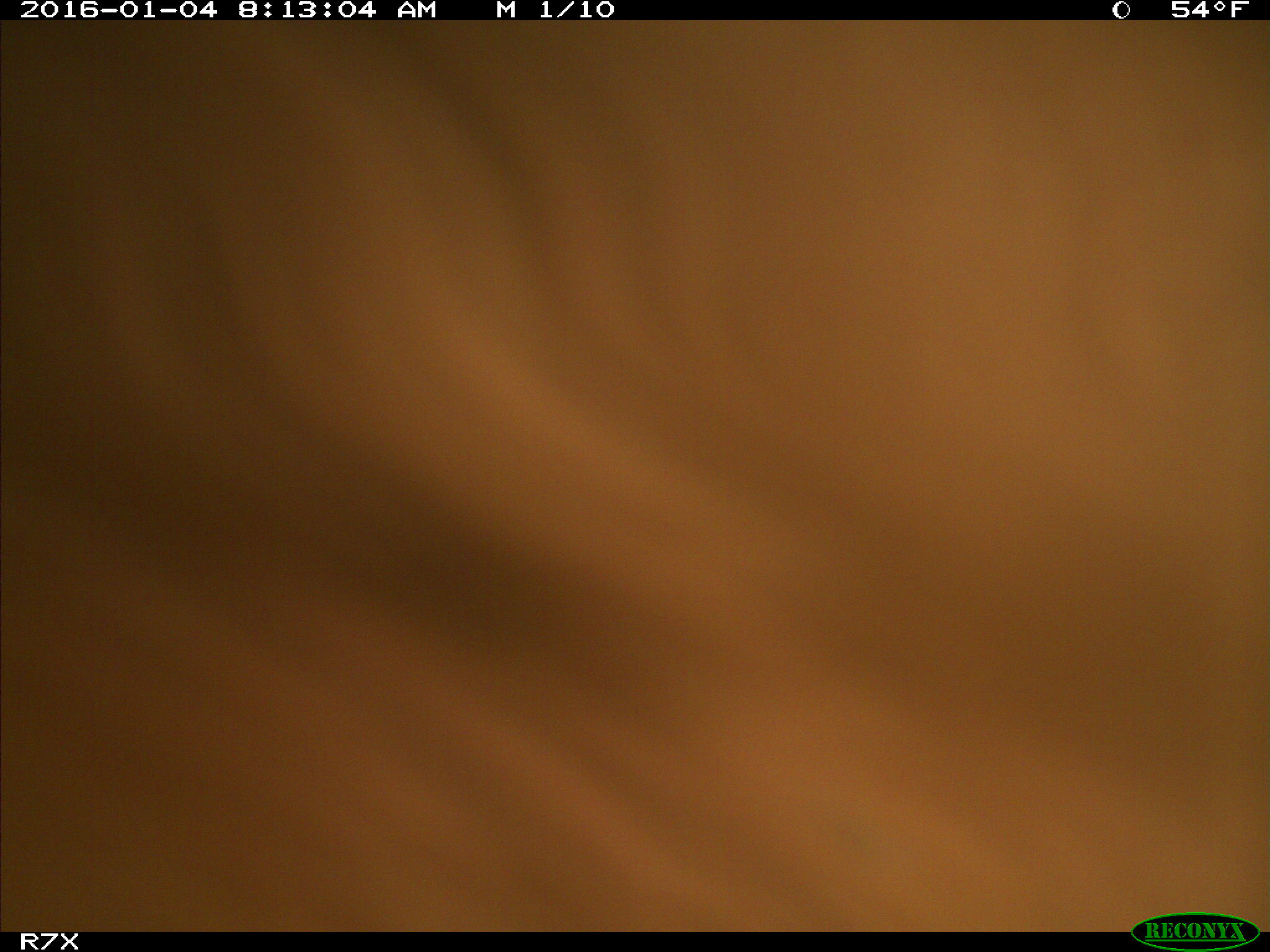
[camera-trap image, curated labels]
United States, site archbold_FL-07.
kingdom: Animalia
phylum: Chordata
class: Mammalia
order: Artiodactyla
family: Bovidae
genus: Bos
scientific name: Bos taurus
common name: domestic cow